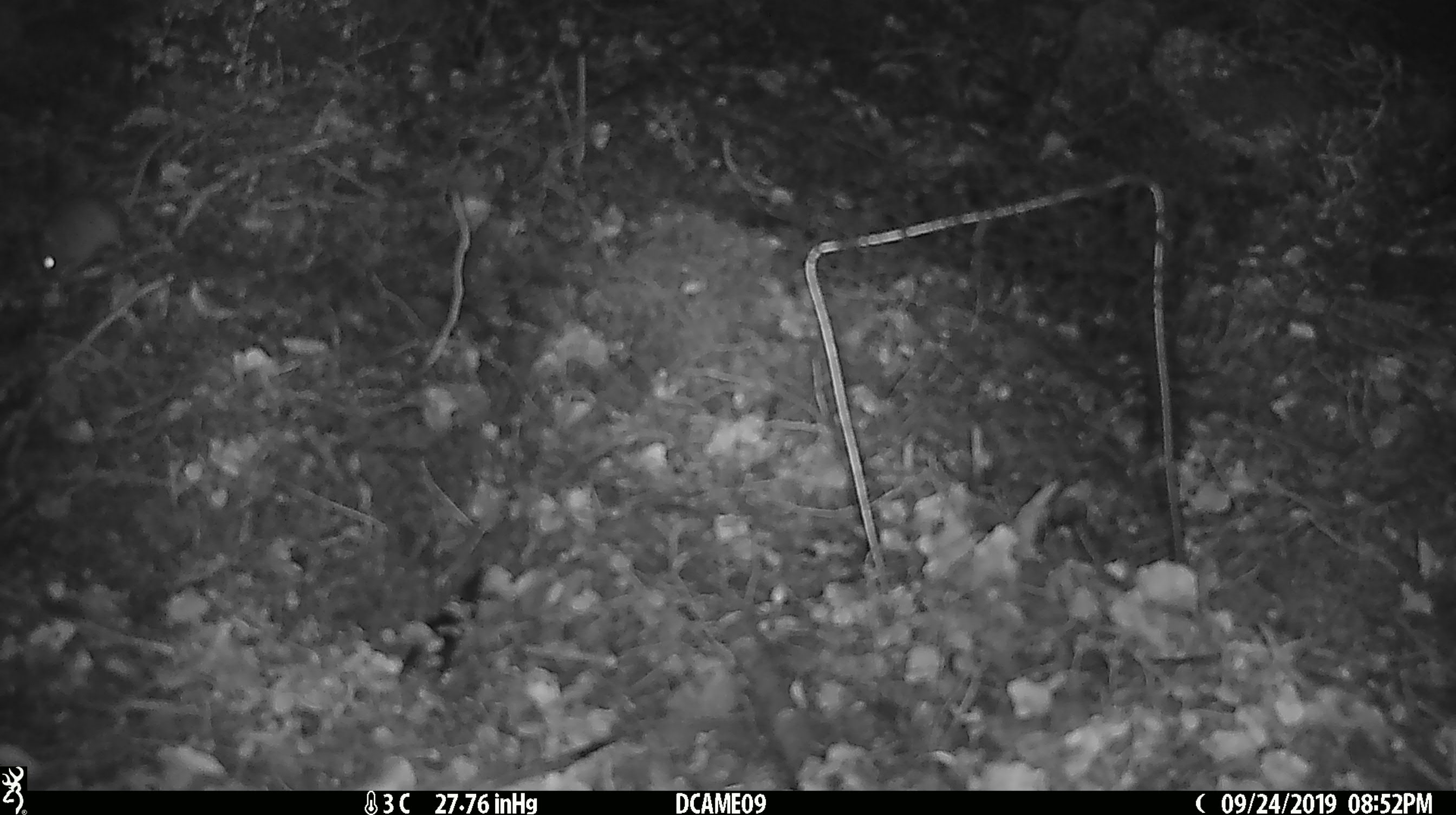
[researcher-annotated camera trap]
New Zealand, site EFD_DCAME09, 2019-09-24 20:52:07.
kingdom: Animalia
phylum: Chordata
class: Mammalia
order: Rodentia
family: Muridae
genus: Mus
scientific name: Mus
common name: mouse